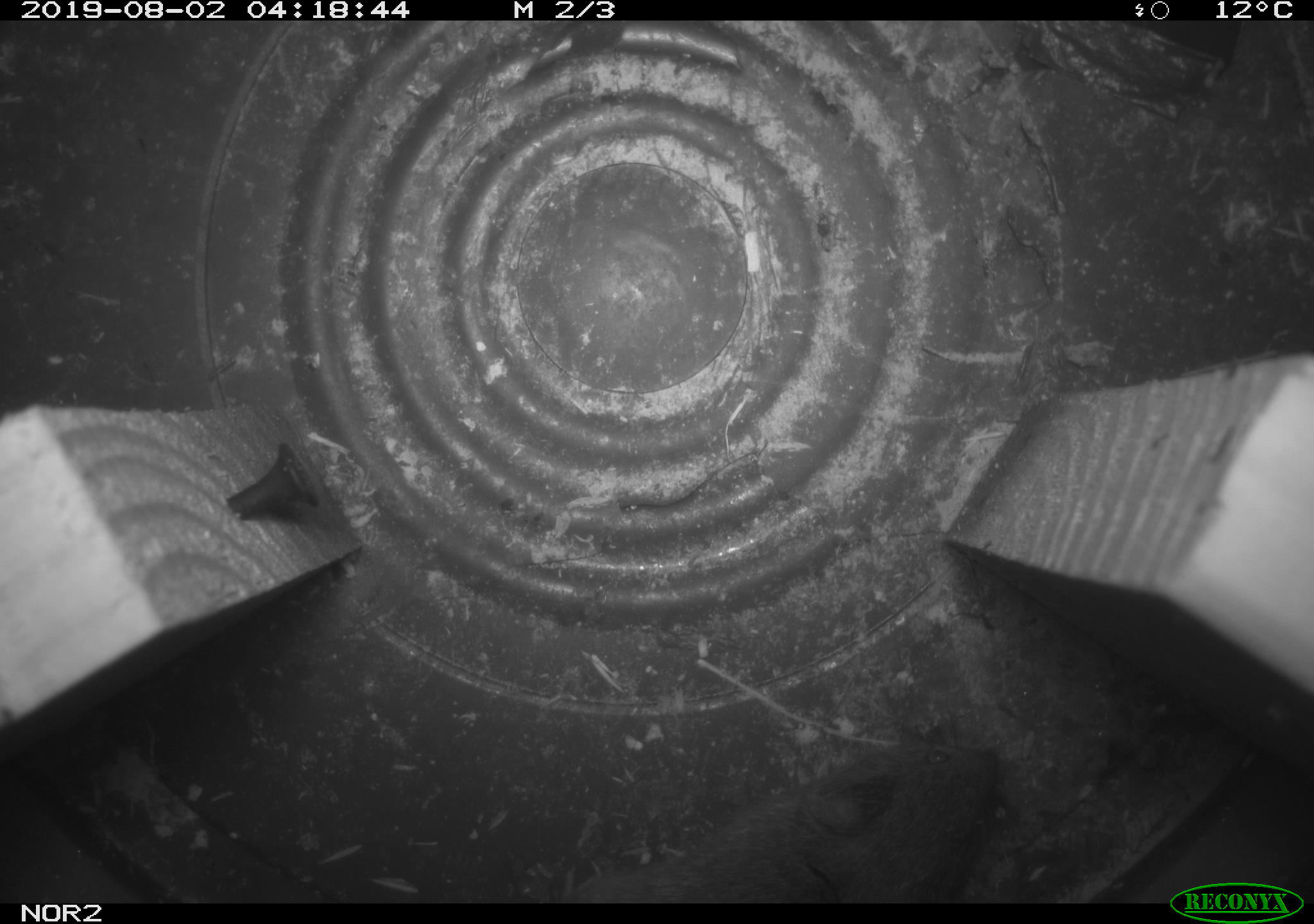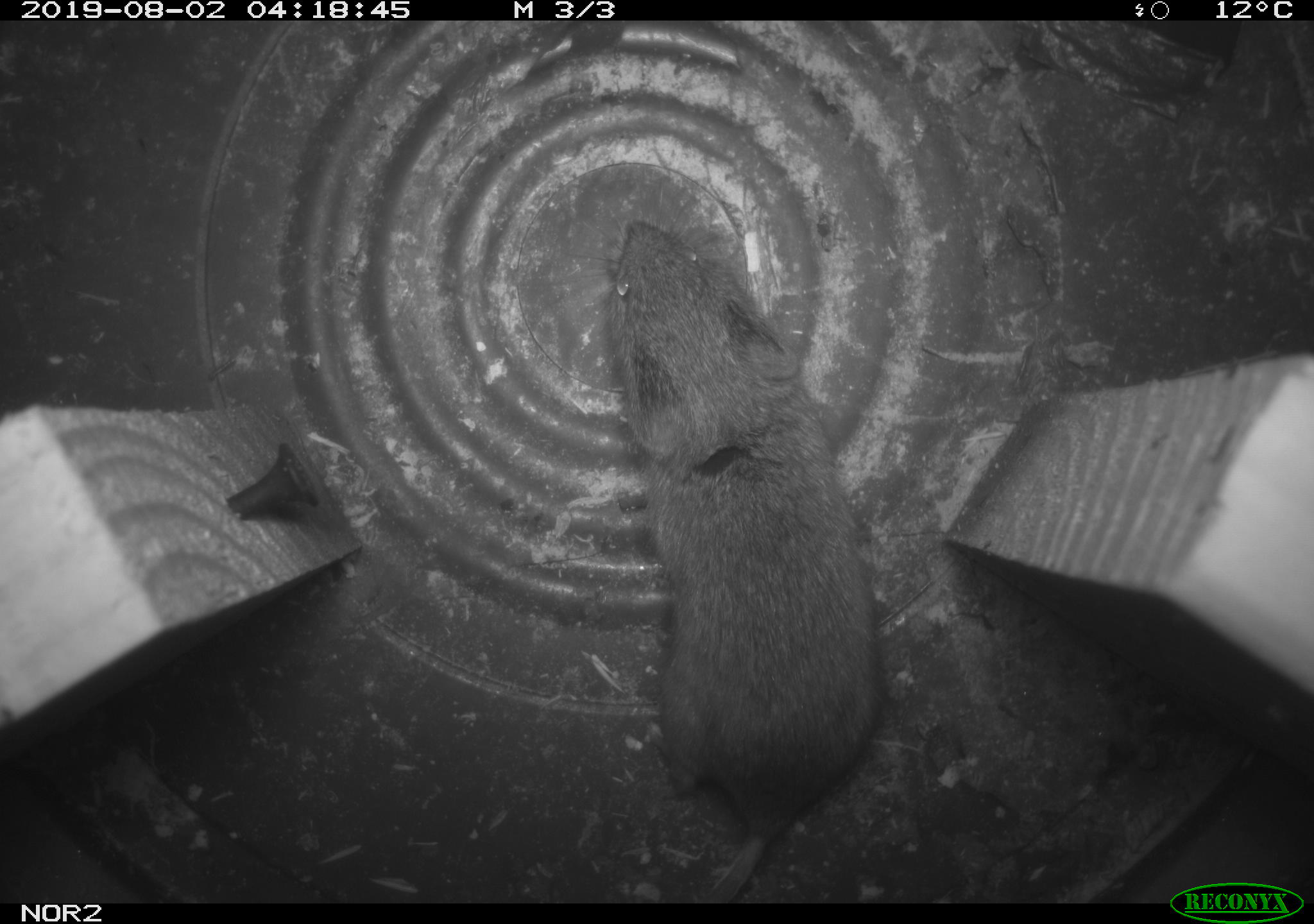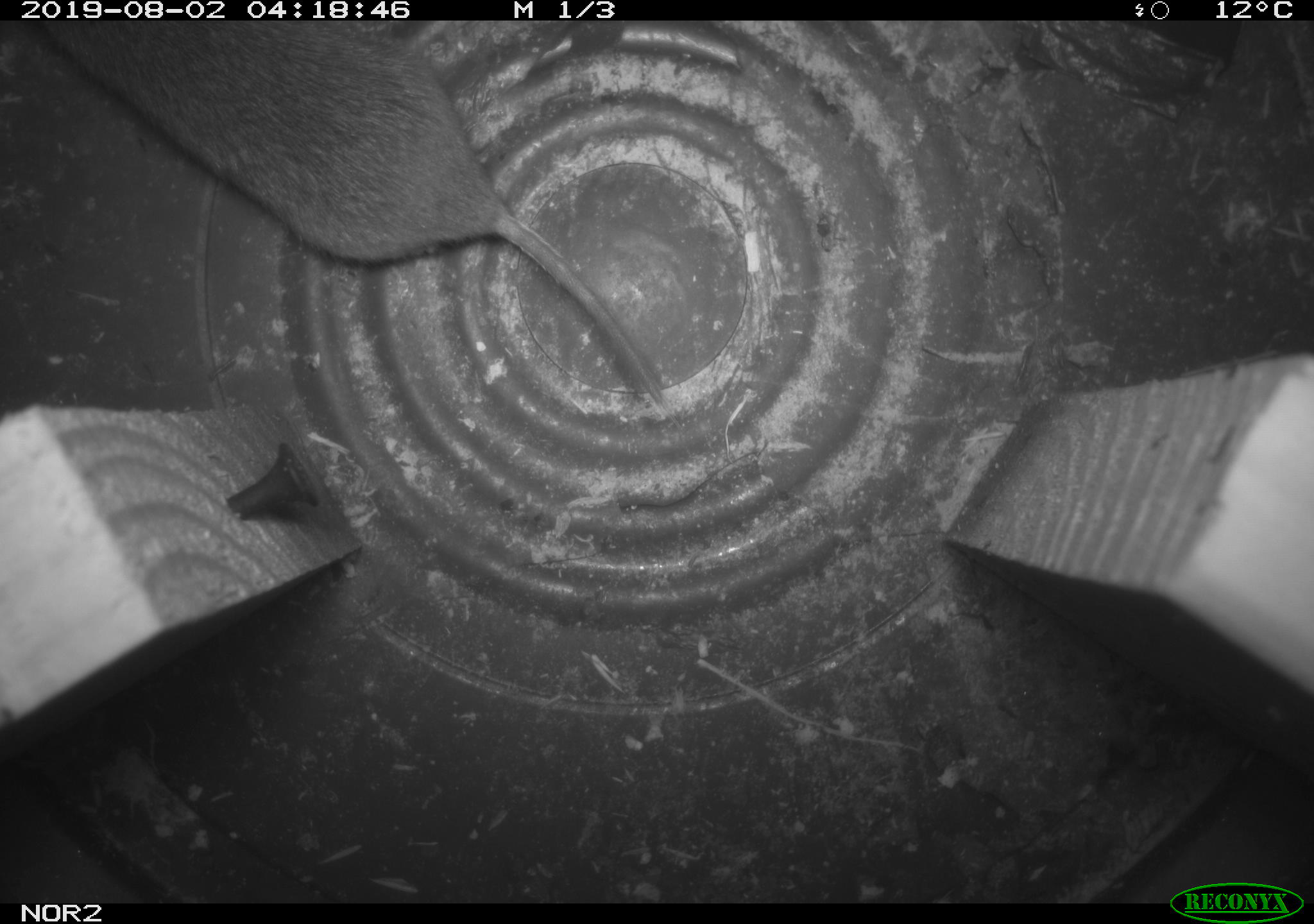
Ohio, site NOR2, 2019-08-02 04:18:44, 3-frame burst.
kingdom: Animalia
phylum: Chordata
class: Mammalia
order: Rodentia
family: Cricetidae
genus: Microtus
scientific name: Microtus pennsylvanicus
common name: meadow vole